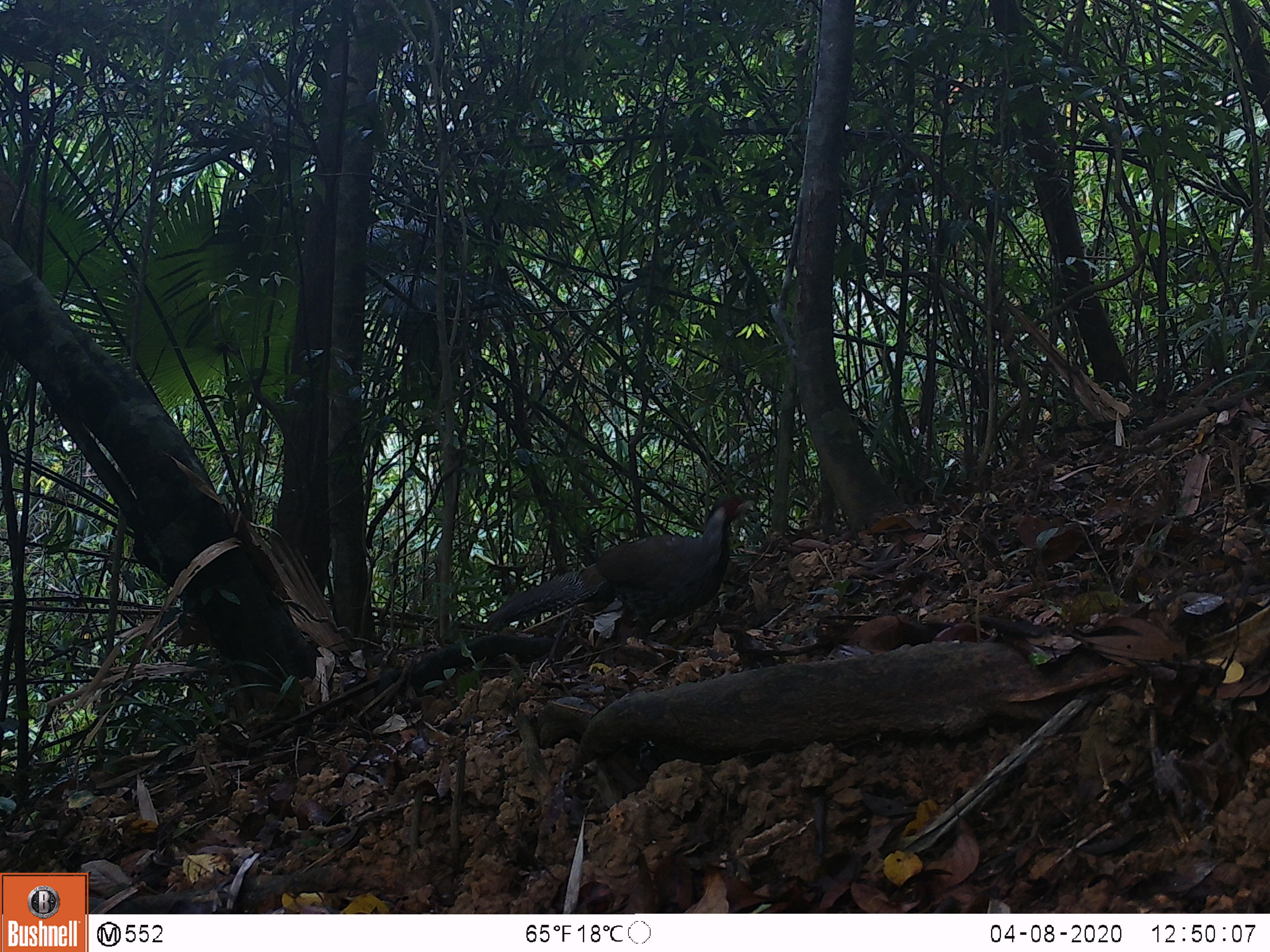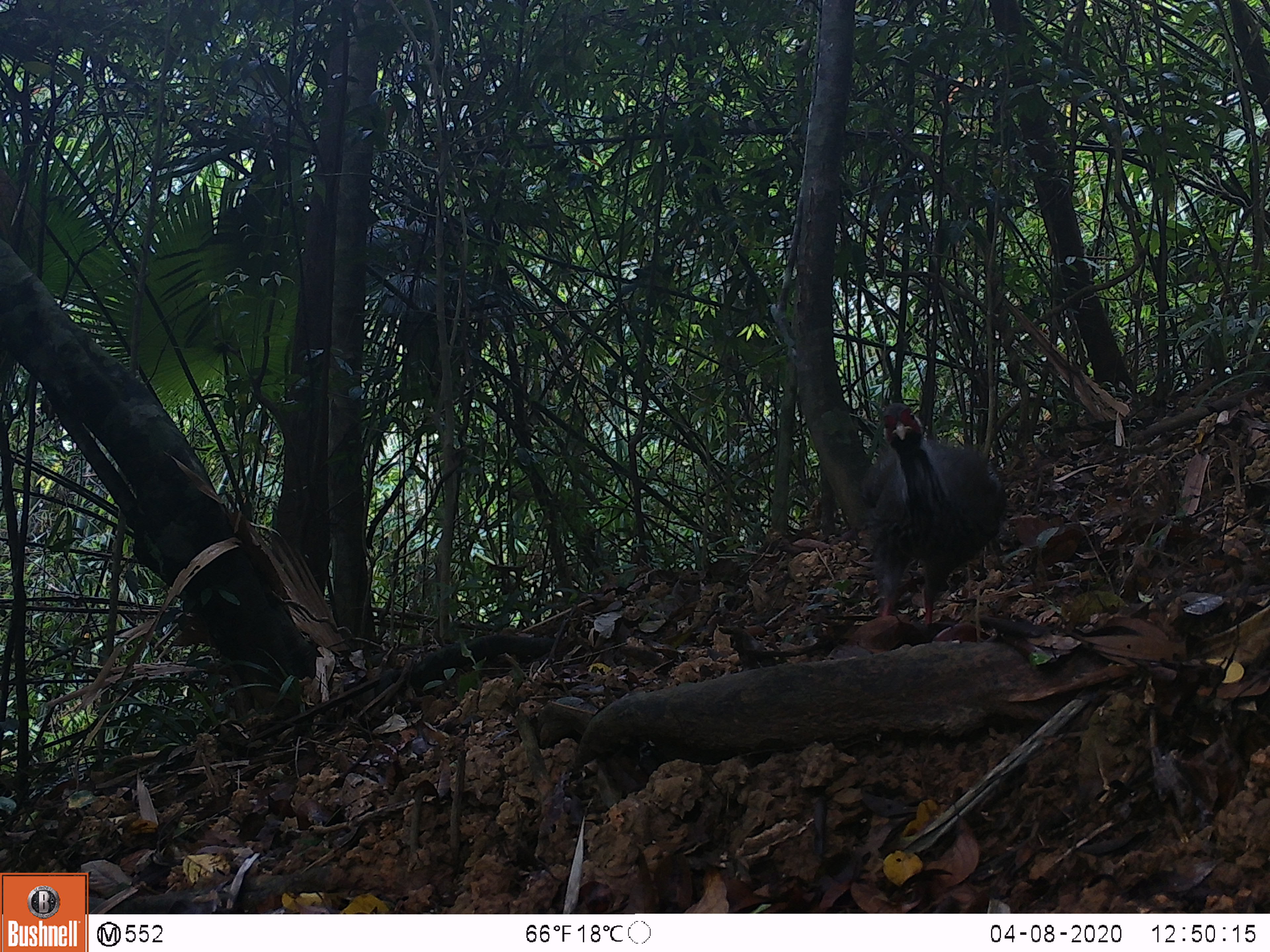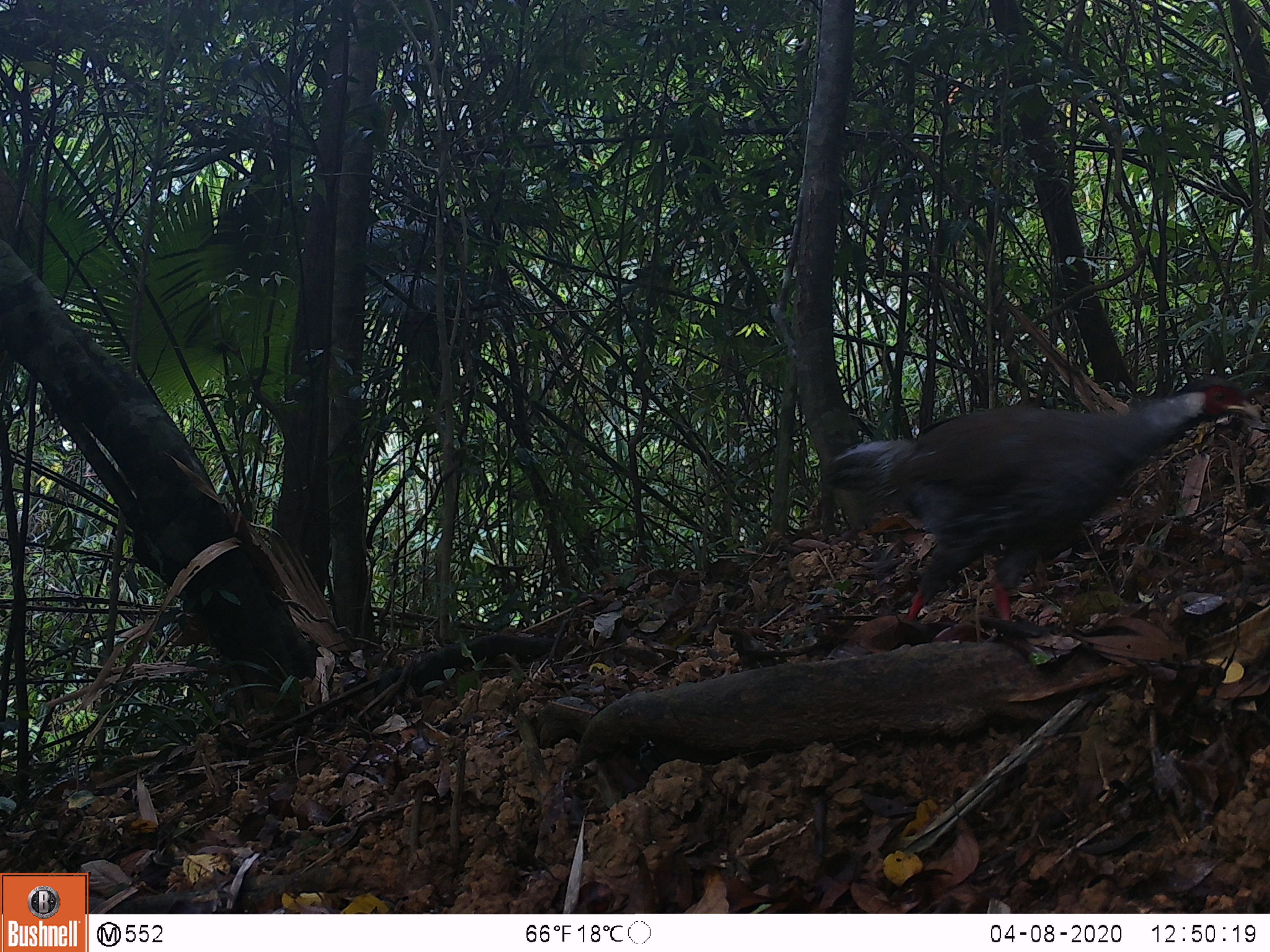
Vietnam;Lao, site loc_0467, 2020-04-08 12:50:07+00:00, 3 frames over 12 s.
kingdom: Animalia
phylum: Chordata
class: Aves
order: Galliformes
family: Phasianidae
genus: Lophura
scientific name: Lophura nycthemera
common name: silver pheasant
Silver pheasant (Lophura nycthemera). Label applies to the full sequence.